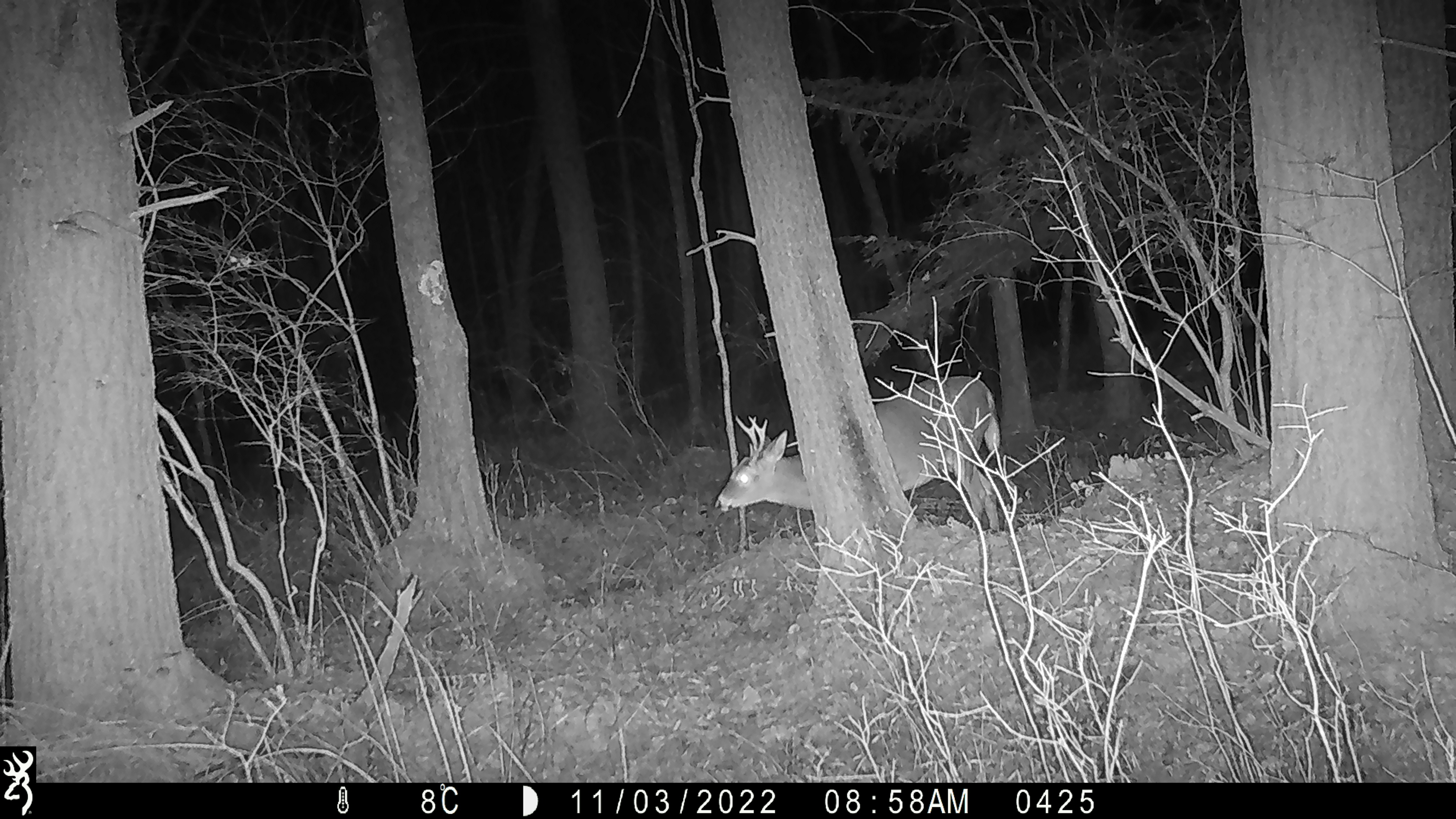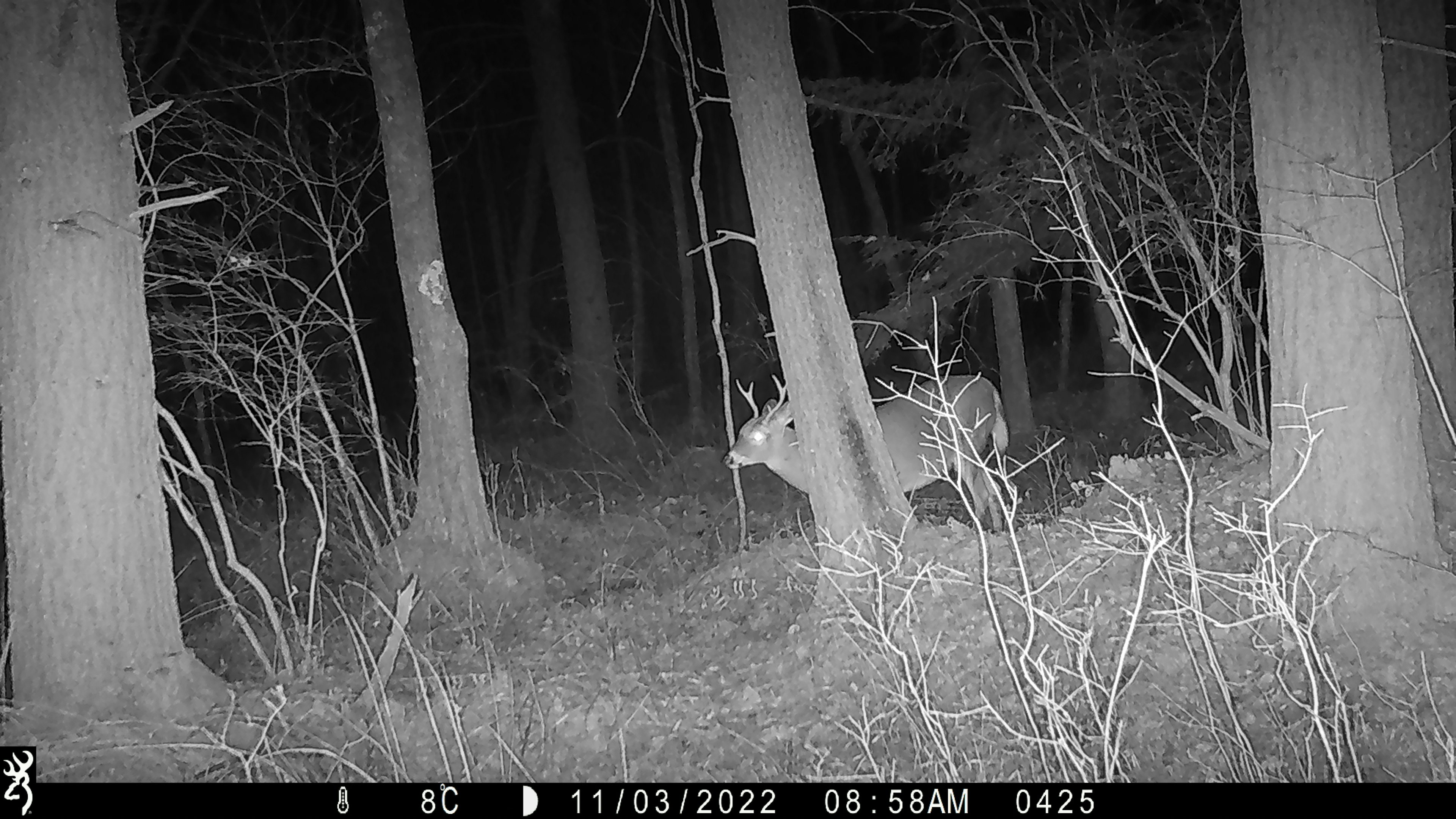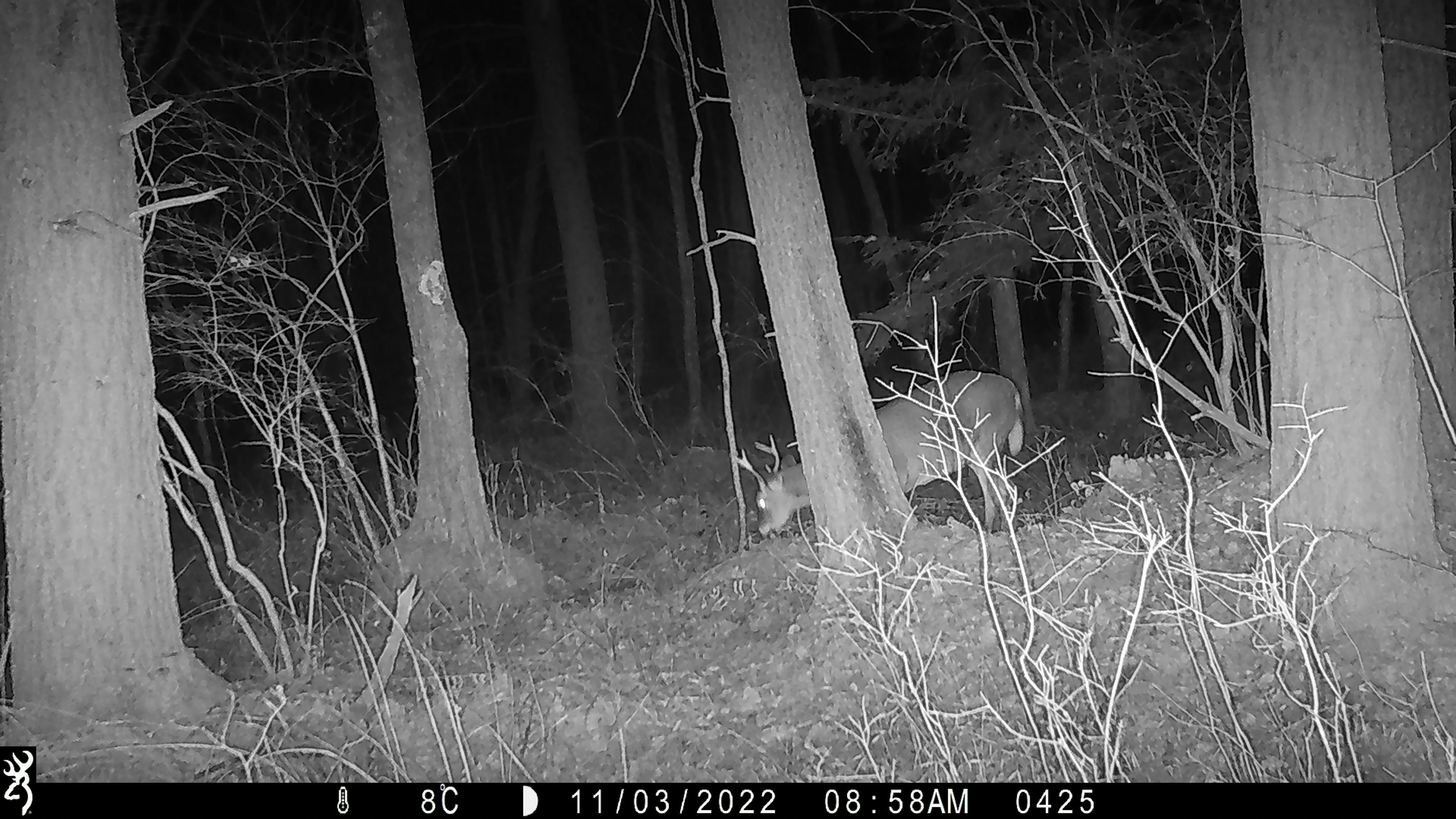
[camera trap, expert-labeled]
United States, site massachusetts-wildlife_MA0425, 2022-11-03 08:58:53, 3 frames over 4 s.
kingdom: Animalia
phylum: Chordata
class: Mammalia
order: Artiodactyla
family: Cervidae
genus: Odocoileus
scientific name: Odocoileus virginianus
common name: white-tailed deer